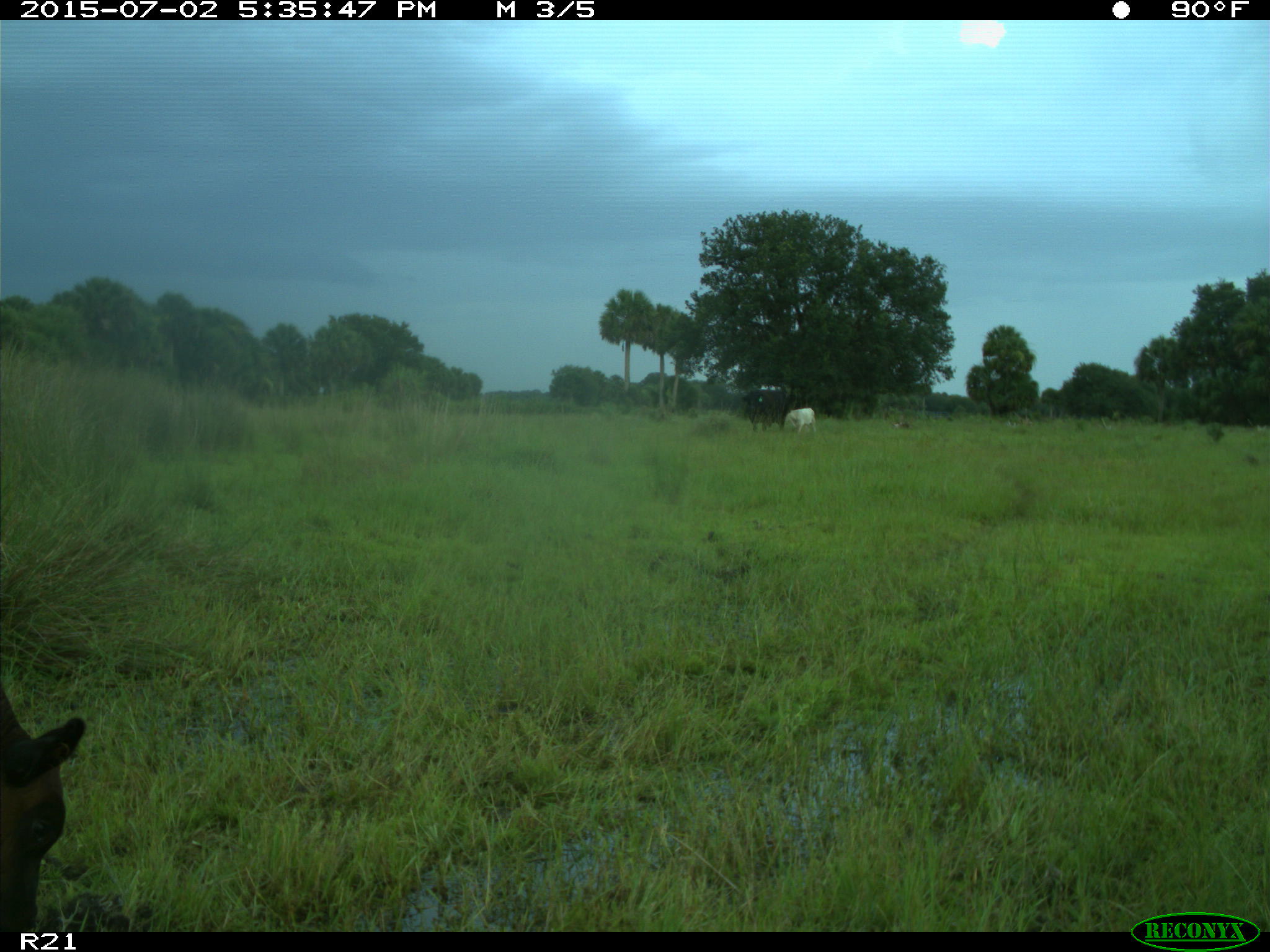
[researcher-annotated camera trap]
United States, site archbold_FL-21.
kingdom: Animalia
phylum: Chordata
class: Mammalia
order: Artiodactyla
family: Bovidae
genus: Bos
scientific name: Bos taurus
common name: domestic cow